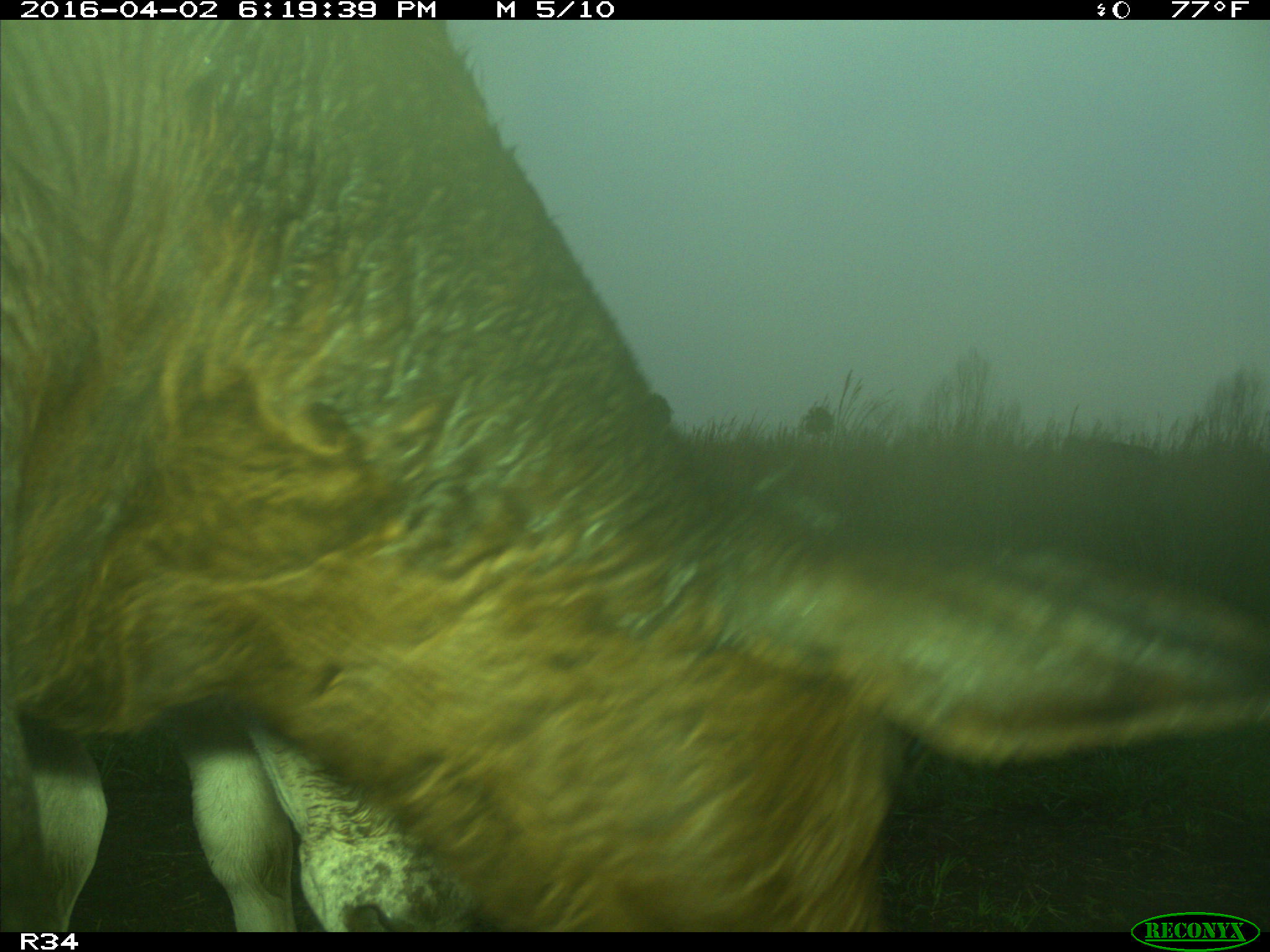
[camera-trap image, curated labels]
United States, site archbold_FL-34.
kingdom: Animalia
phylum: Chordata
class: Mammalia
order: Artiodactyla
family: Bovidae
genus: Bos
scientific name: Bos taurus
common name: domestic cow